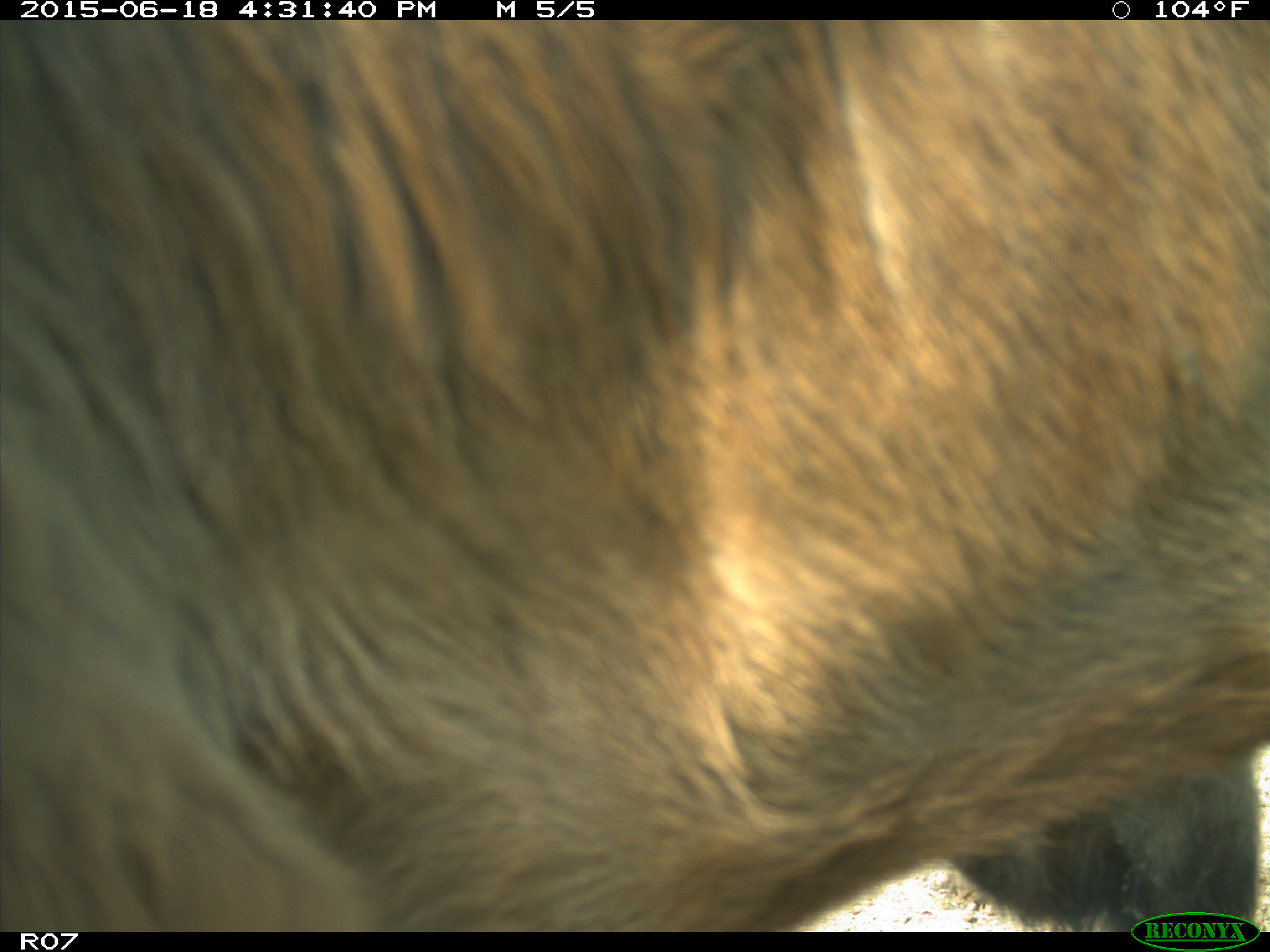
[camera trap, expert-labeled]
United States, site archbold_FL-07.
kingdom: Animalia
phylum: Chordata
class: Mammalia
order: Artiodactyla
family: Bovidae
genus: Bos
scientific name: Bos taurus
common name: domestic cow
Bos taurus (domestic cow).